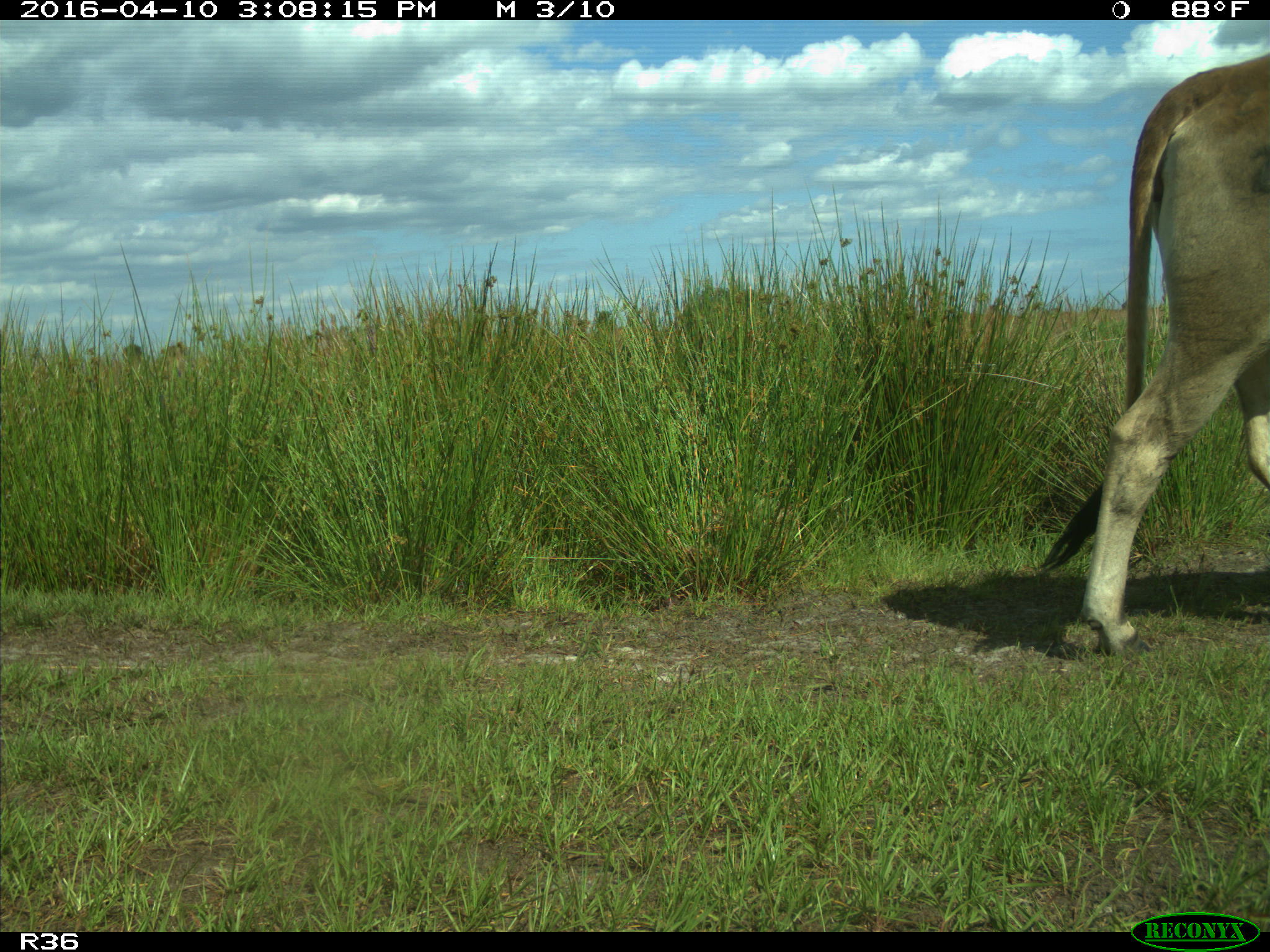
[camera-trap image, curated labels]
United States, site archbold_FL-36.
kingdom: Animalia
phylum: Chordata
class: Mammalia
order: Artiodactyla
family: Bovidae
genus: Bos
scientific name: Bos taurus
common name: domestic cow